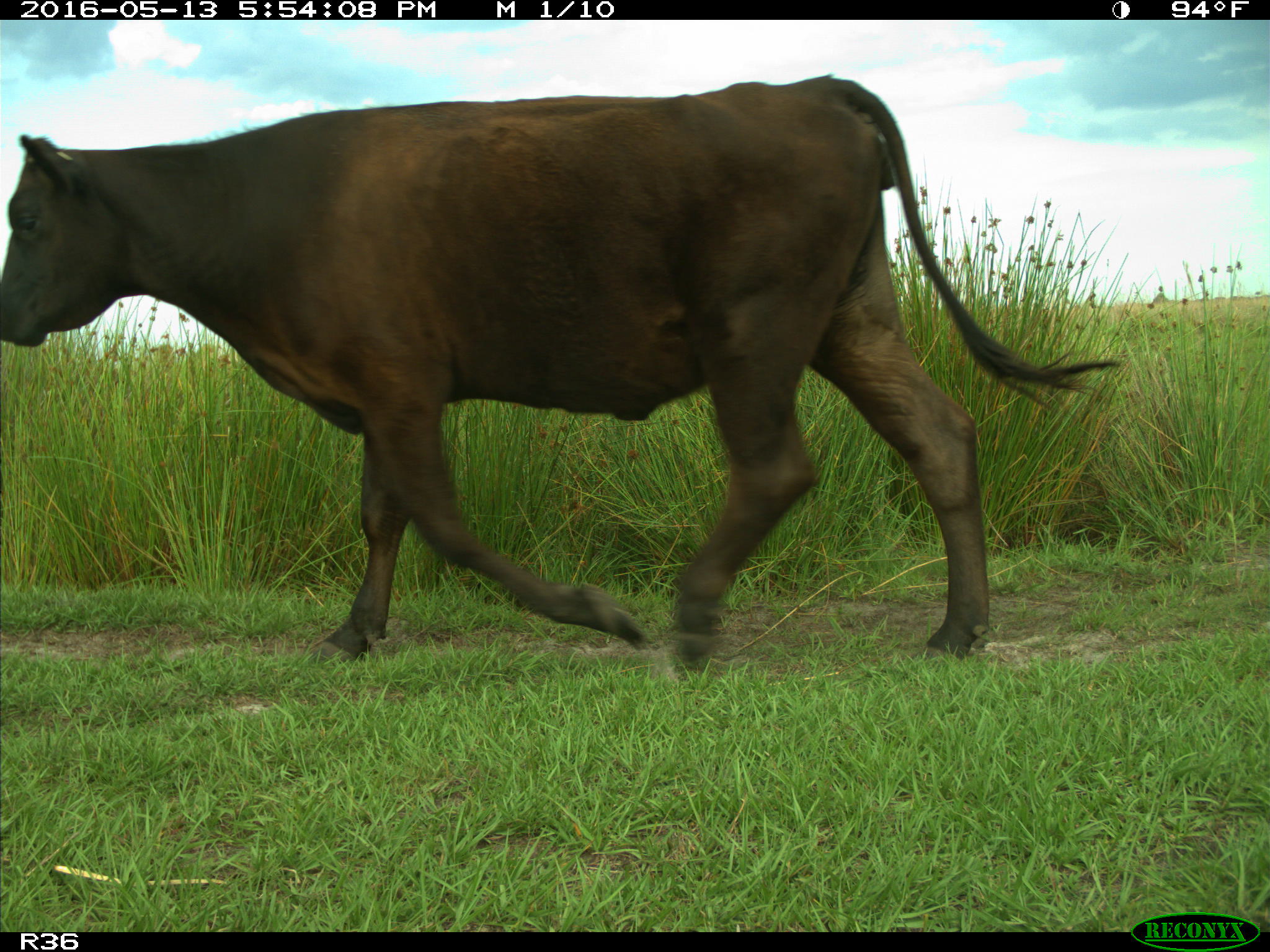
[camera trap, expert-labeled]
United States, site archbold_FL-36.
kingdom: Animalia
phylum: Chordata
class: Mammalia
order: Artiodactyla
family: Bovidae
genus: Bos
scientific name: Bos taurus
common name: domestic cow